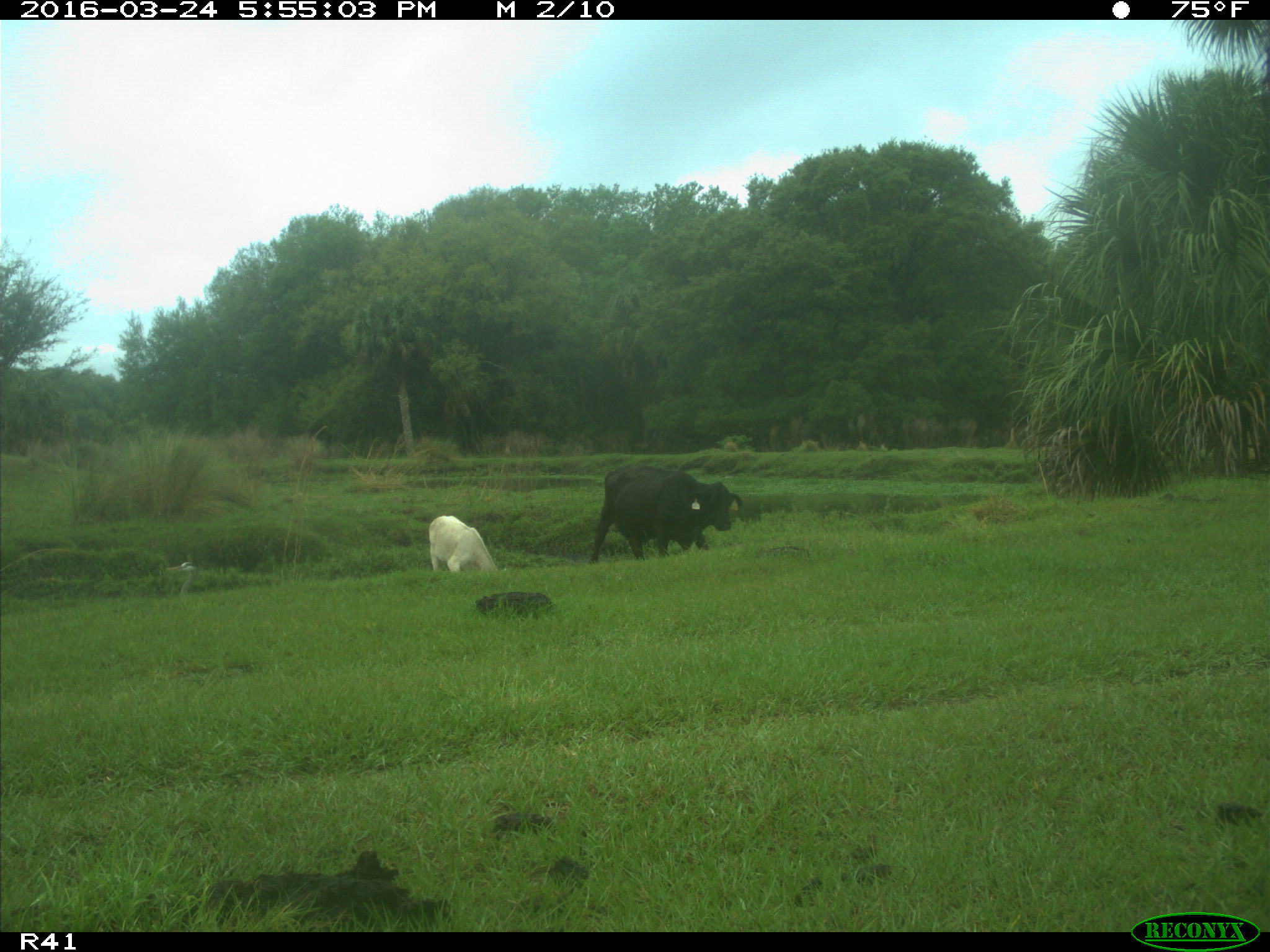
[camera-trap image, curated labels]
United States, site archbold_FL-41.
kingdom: Animalia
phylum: Chordata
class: Mammalia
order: Artiodactyla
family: Bovidae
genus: Bos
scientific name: Bos taurus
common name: domestic cow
Bos taurus (domestic cow).